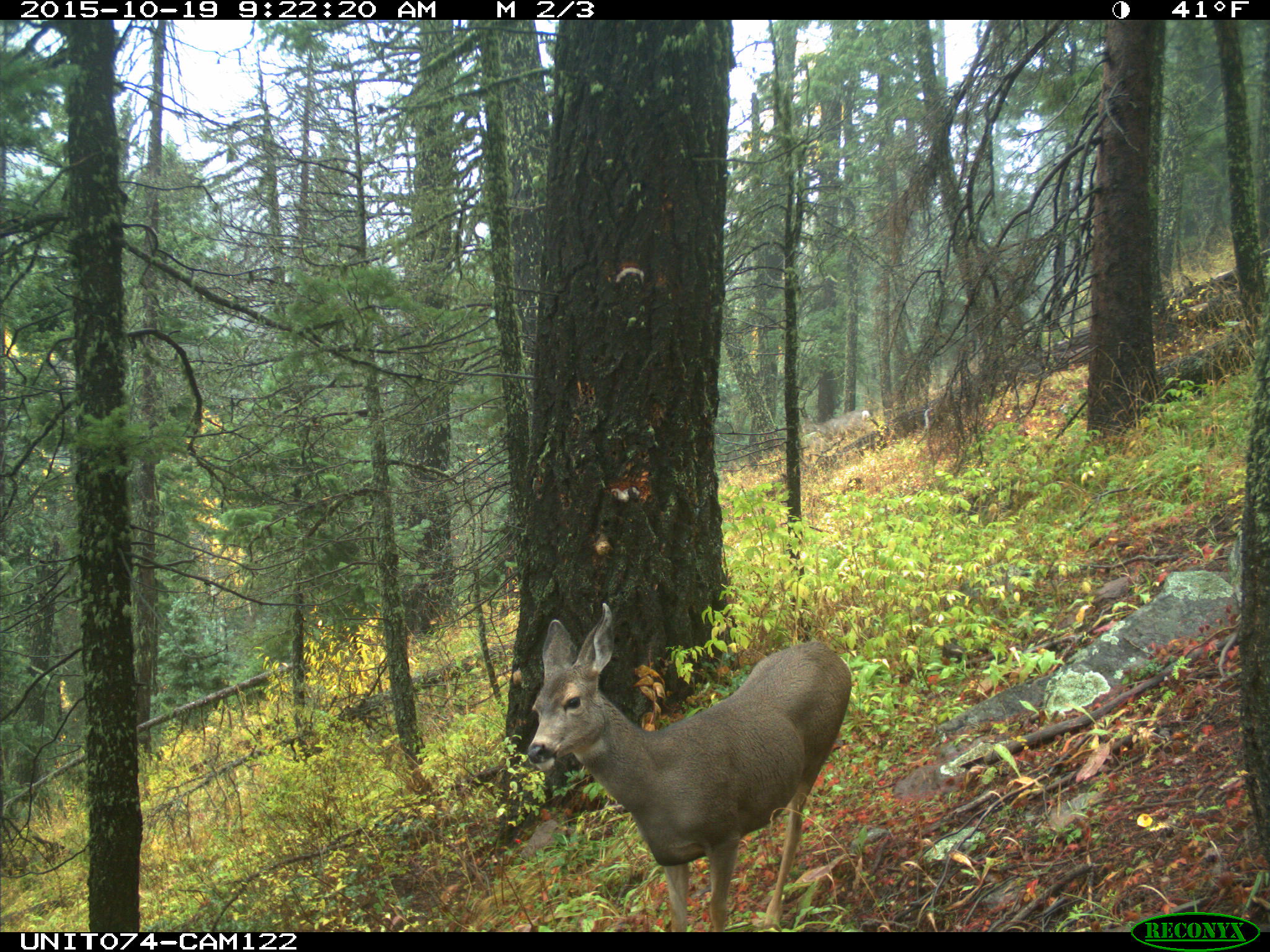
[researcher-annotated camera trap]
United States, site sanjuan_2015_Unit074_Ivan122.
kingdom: Animalia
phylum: Chordata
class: Mammalia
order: Artiodactyla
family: Cervidae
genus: Odocoileus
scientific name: Odocoileus hemionus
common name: mule deer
Odocoileus hemionus (mule deer).